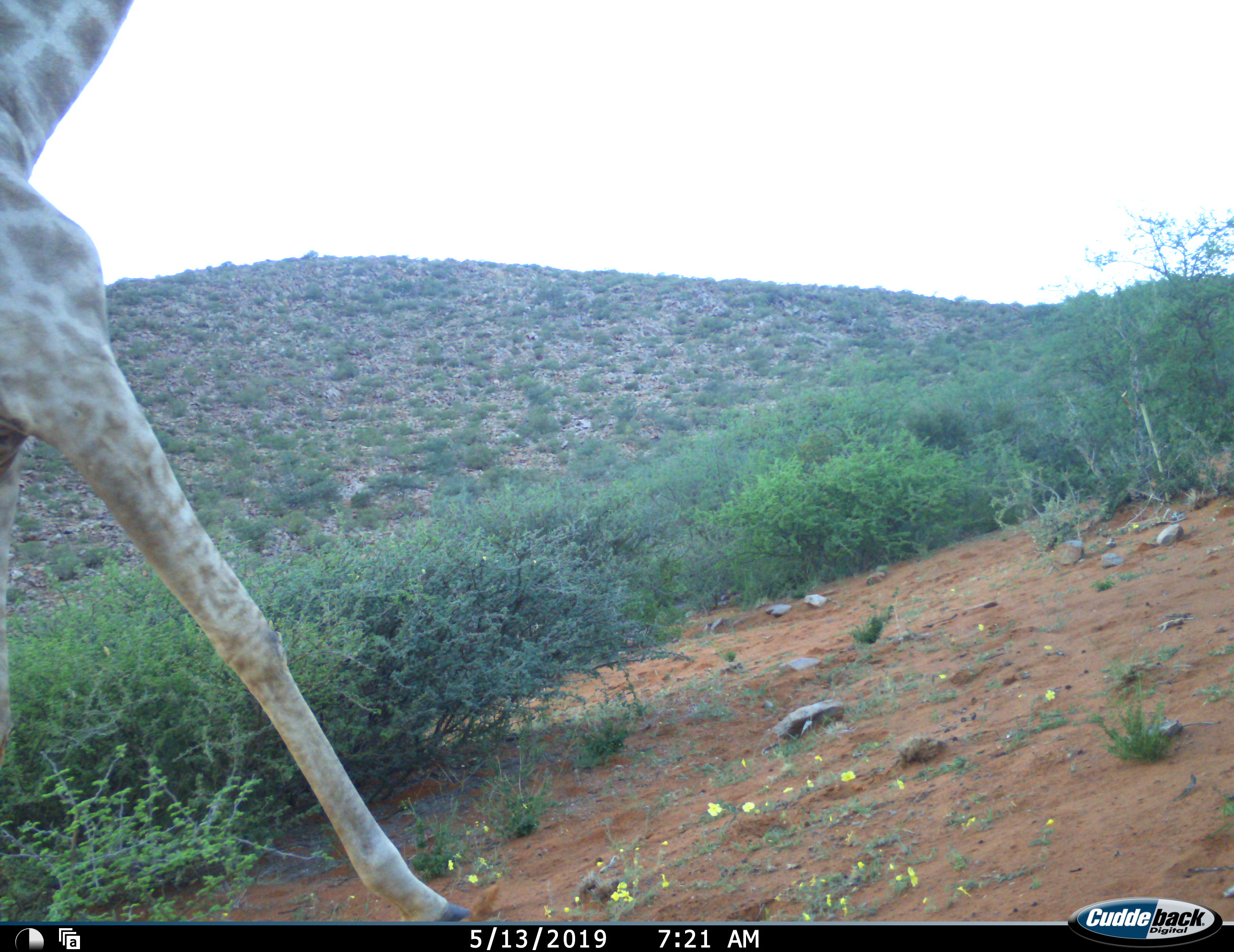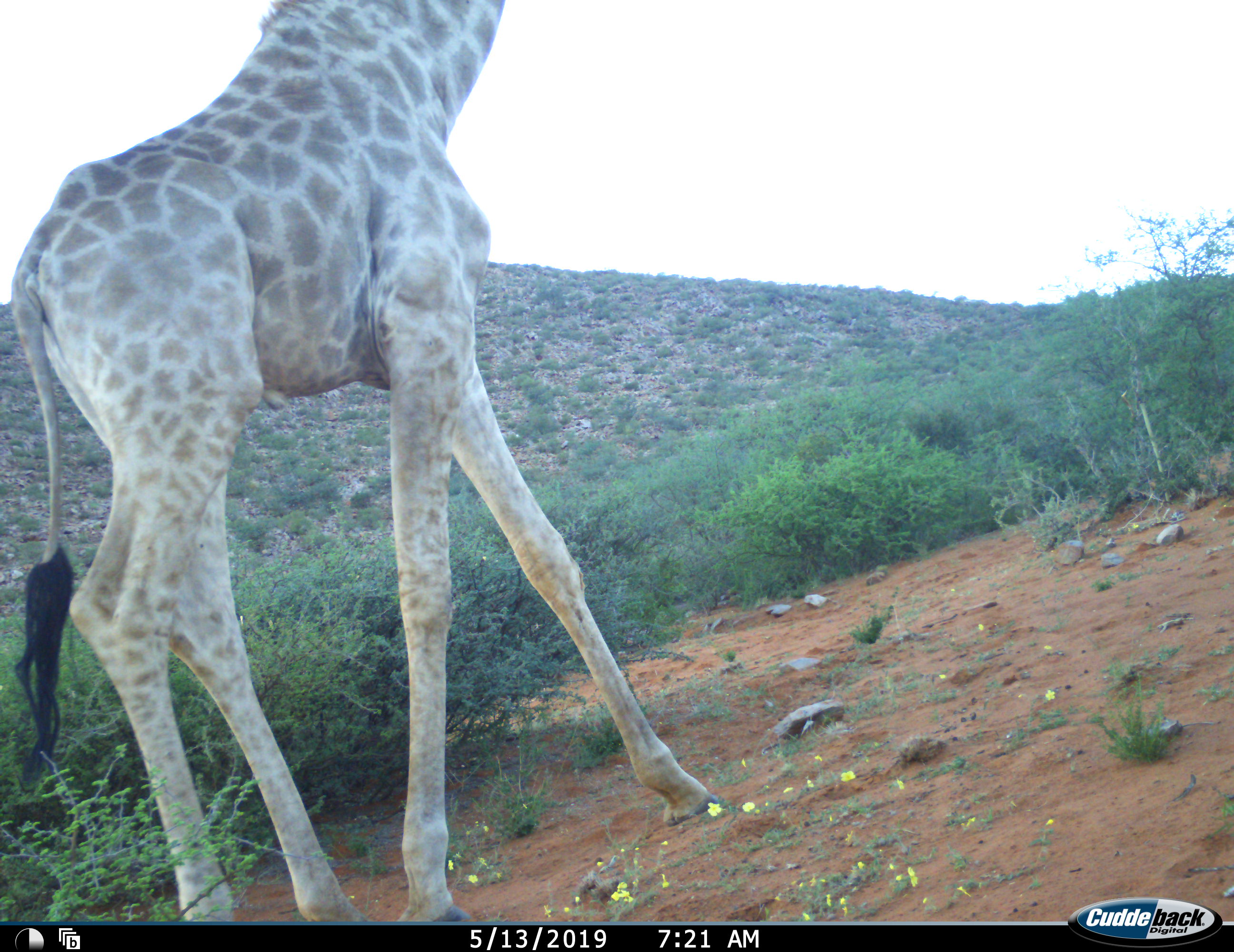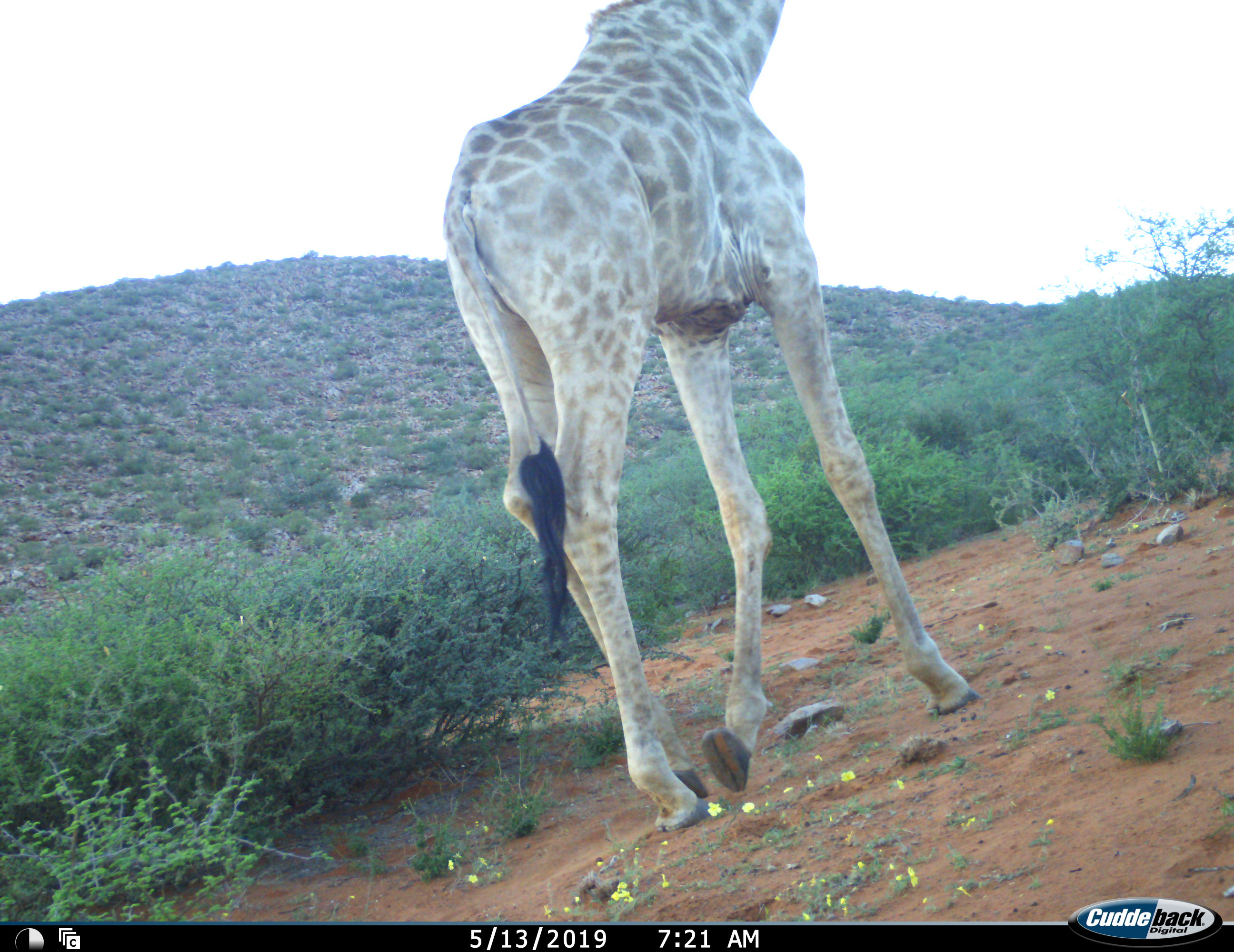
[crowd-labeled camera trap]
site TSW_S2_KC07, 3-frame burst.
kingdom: Animalia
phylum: Chordata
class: Mammalia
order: Artiodactyla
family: Giraffidae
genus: Giraffa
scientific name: Giraffa camelopardalis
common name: giraffe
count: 1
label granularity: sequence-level